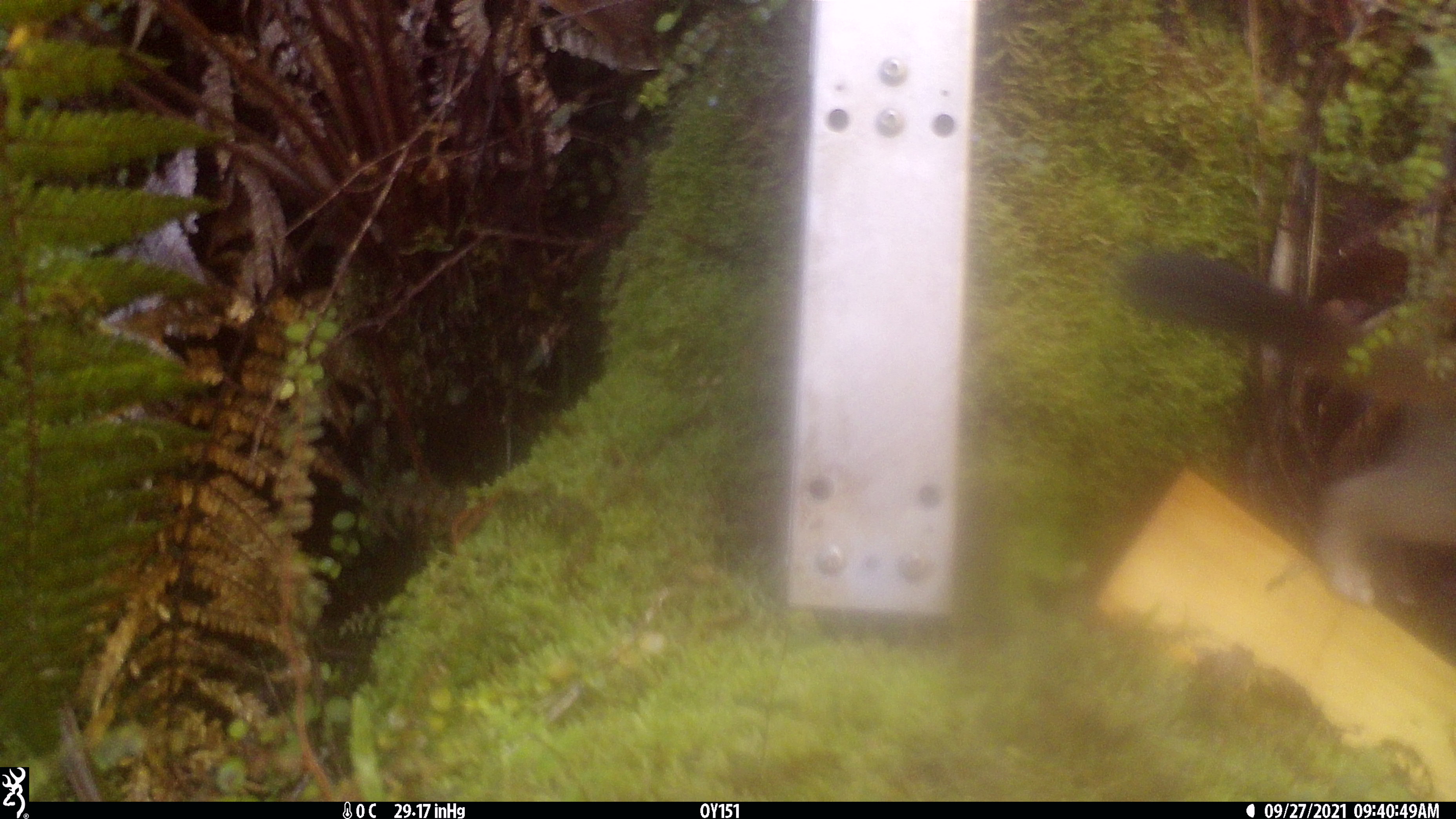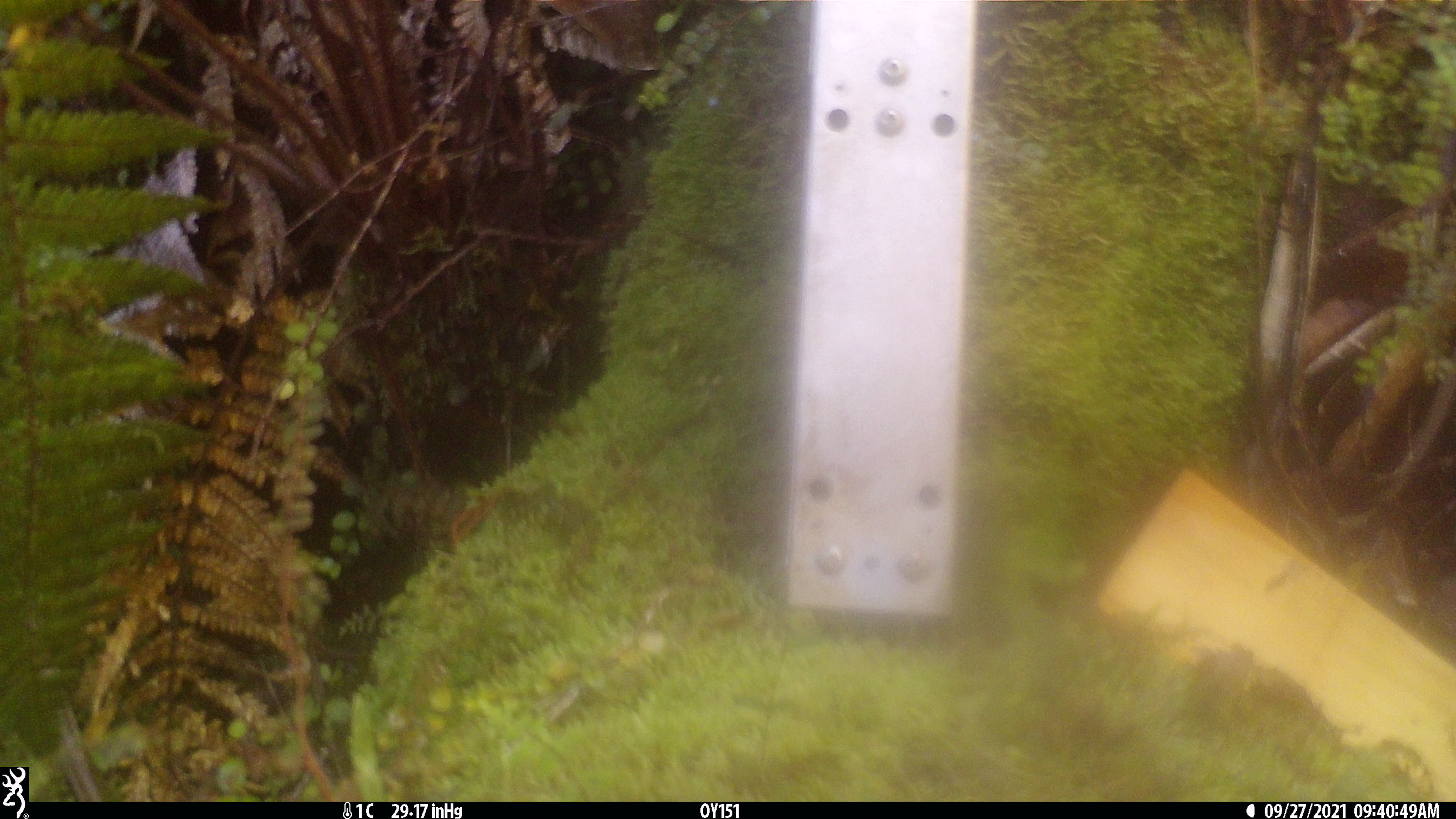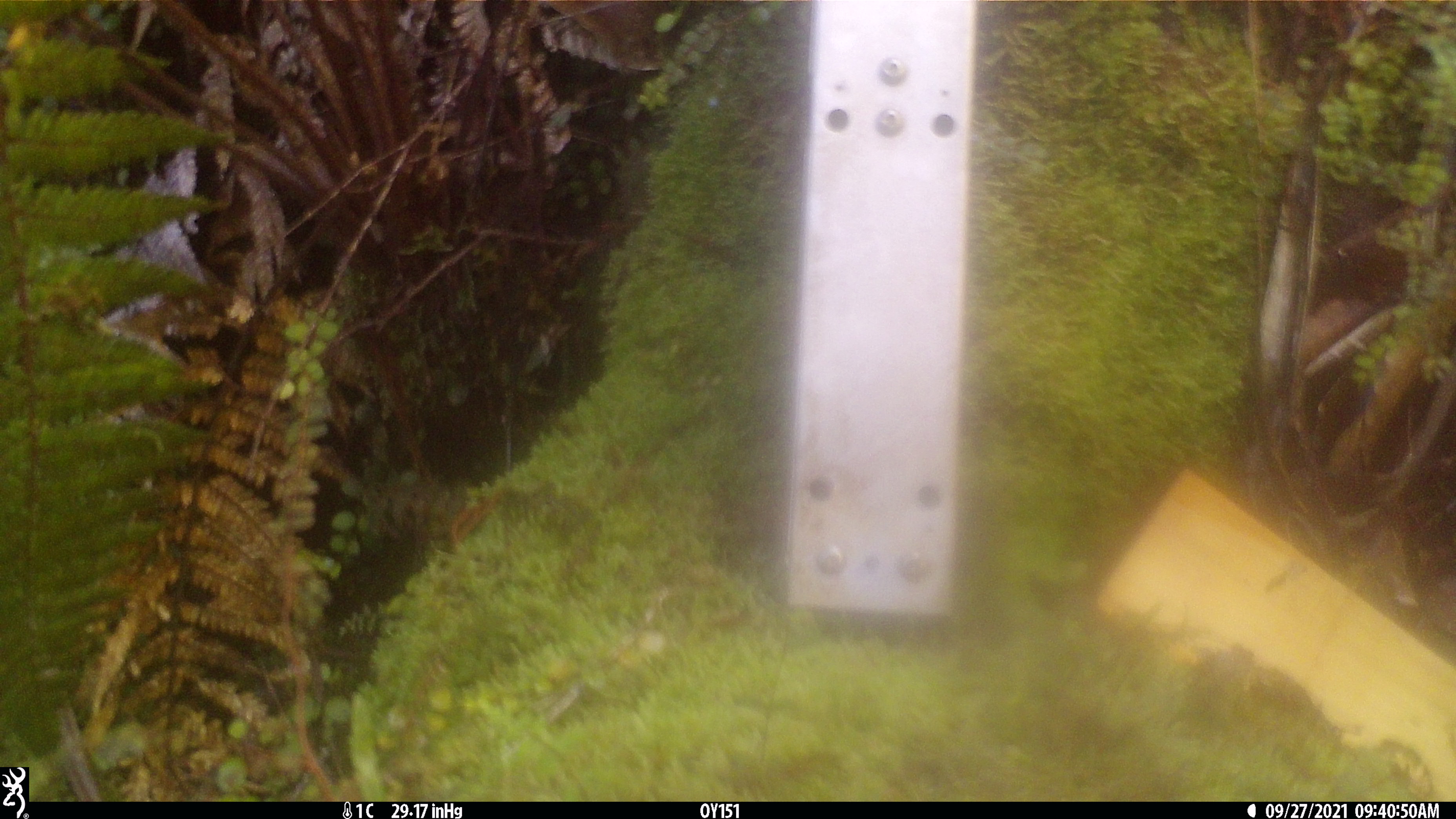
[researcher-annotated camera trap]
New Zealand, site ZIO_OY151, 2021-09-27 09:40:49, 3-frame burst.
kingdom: Animalia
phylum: Chordata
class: Mammalia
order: Carnivora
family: Mustelidae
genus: Mustela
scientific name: Mustela erminea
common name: stoat